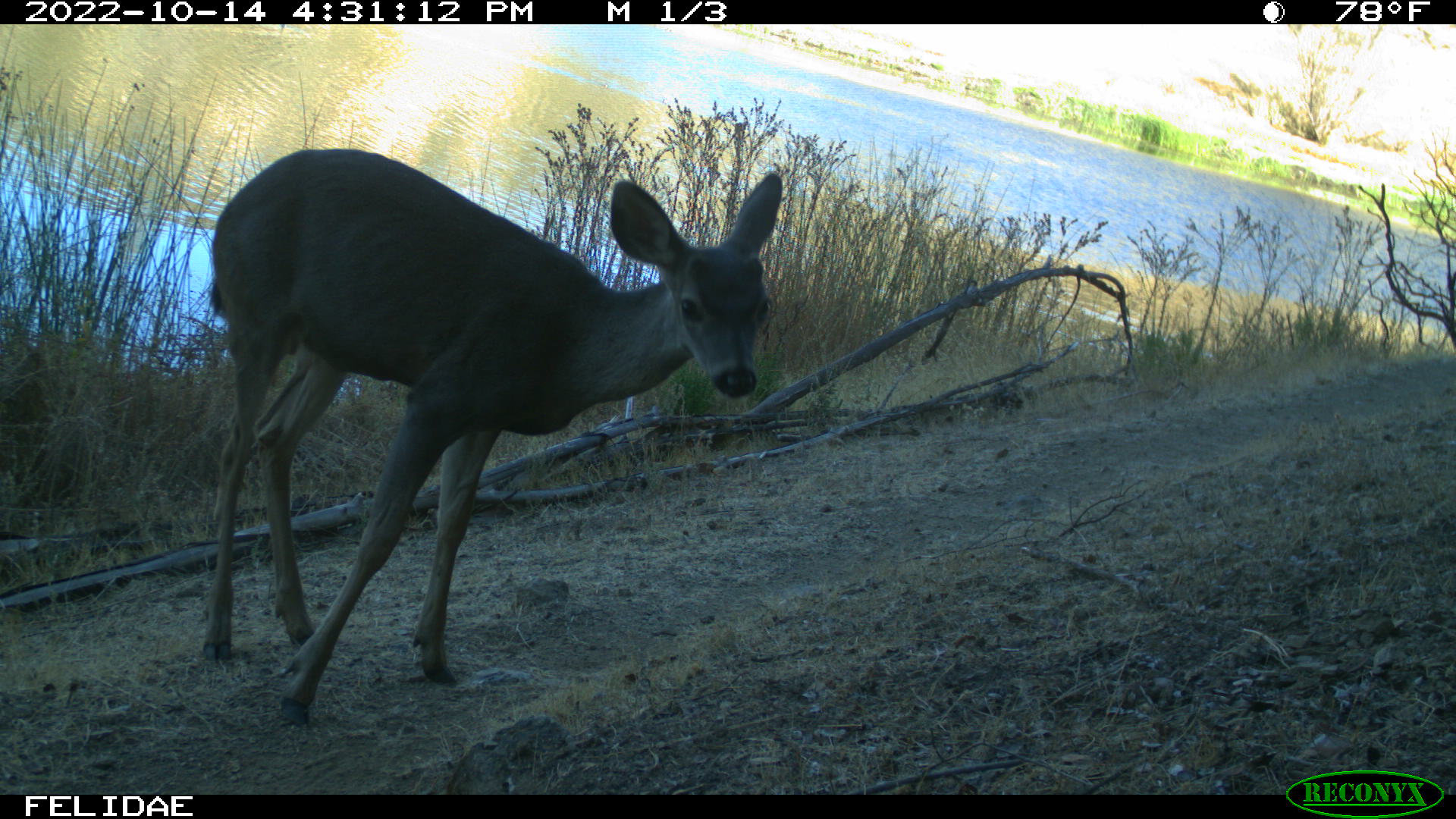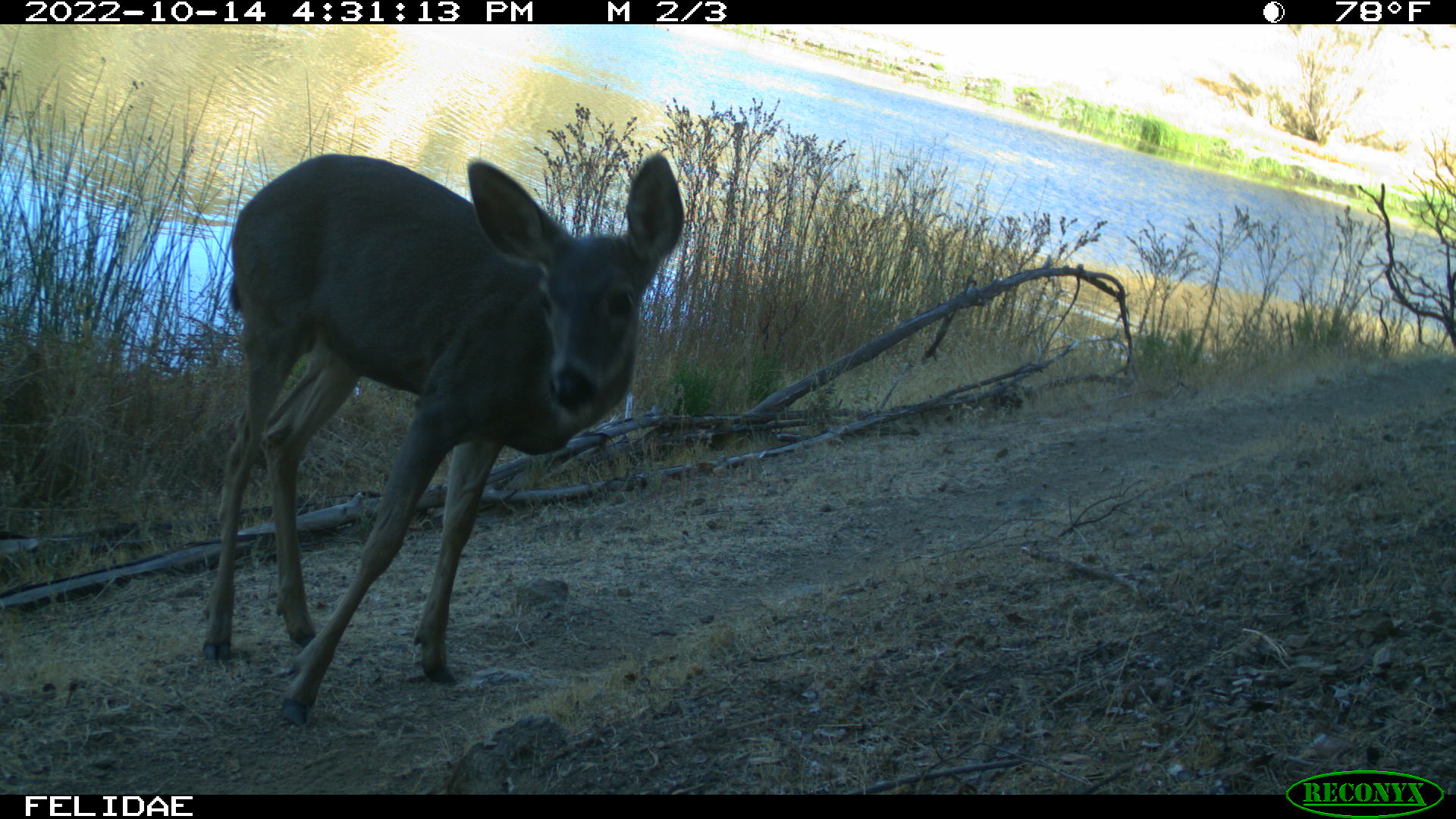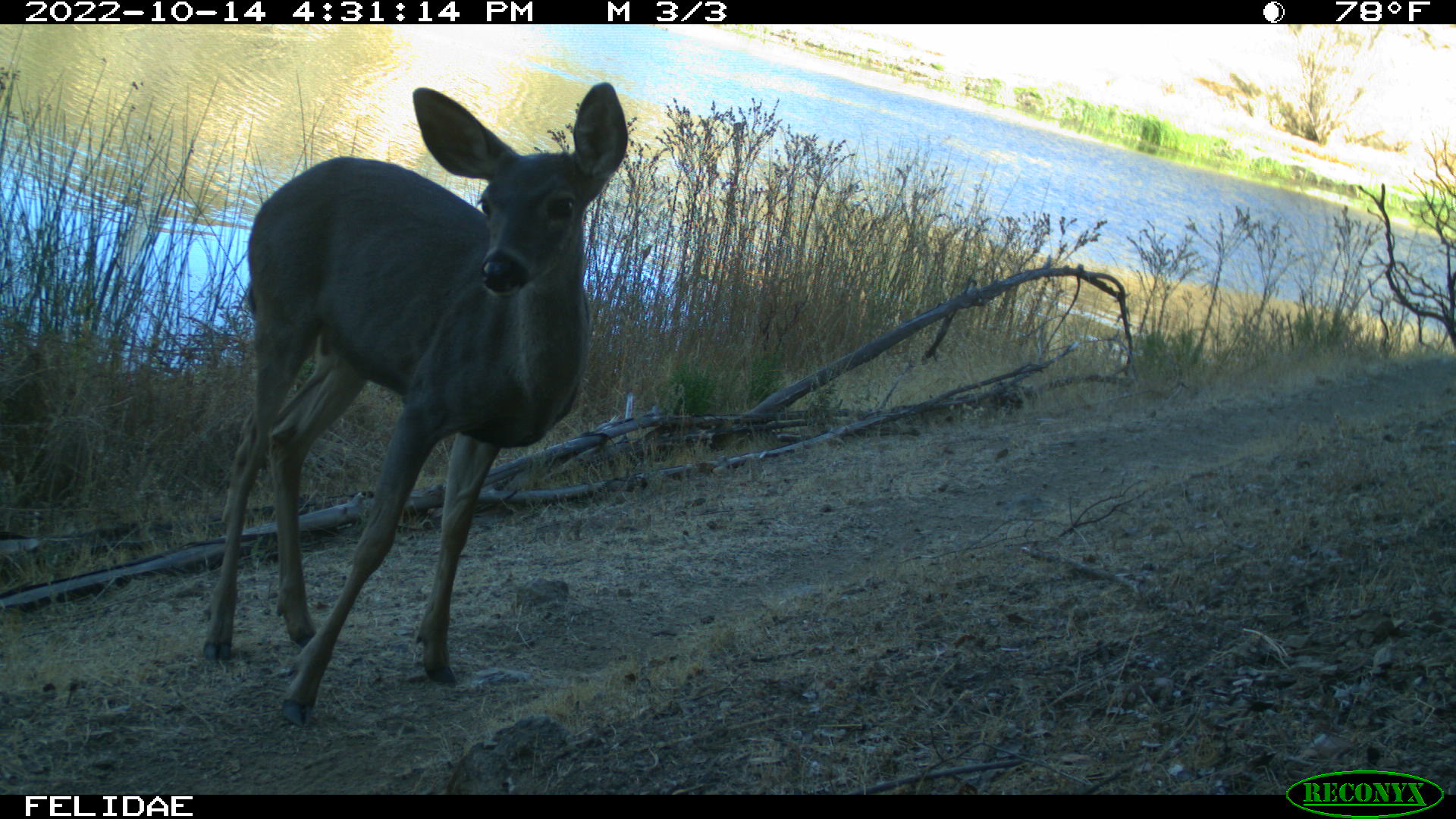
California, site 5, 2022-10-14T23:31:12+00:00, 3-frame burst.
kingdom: Animalia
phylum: Chordata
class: Mammalia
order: Artiodactyla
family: Cervidae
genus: Odocoileus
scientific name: Odocoileus hemionus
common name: mule deer